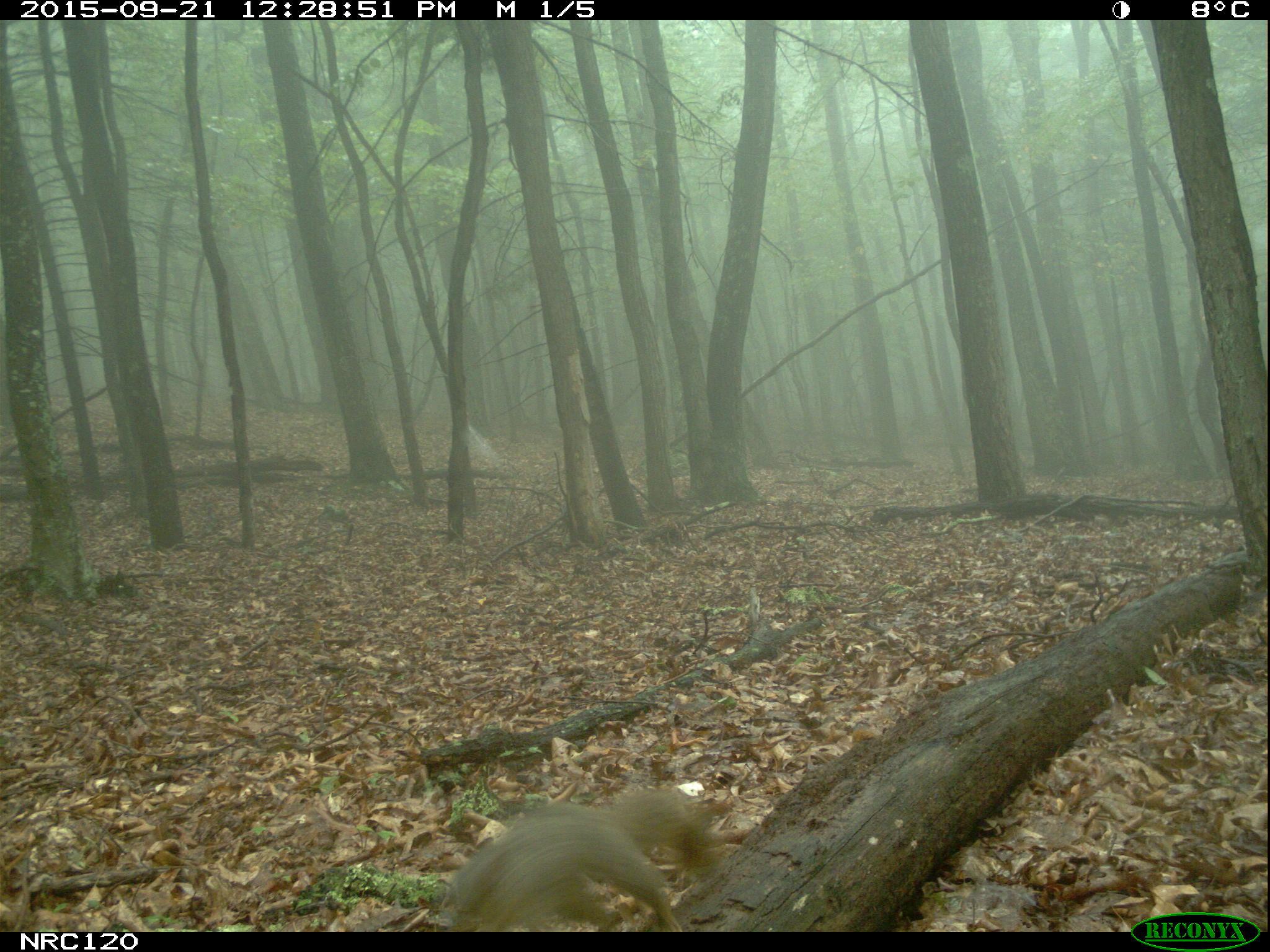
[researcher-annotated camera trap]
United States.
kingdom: Animalia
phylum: Chordata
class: Mammalia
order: Rodentia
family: Sciuridae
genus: Sciurus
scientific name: Sciurus niger cinereus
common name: eastern fox squirrel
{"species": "Eastern Fox Squirrel (Sciurus niger cinereus)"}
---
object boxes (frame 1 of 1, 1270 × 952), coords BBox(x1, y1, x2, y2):
Eastern Fox Squirrel: BBox(427, 773, 753, 931)